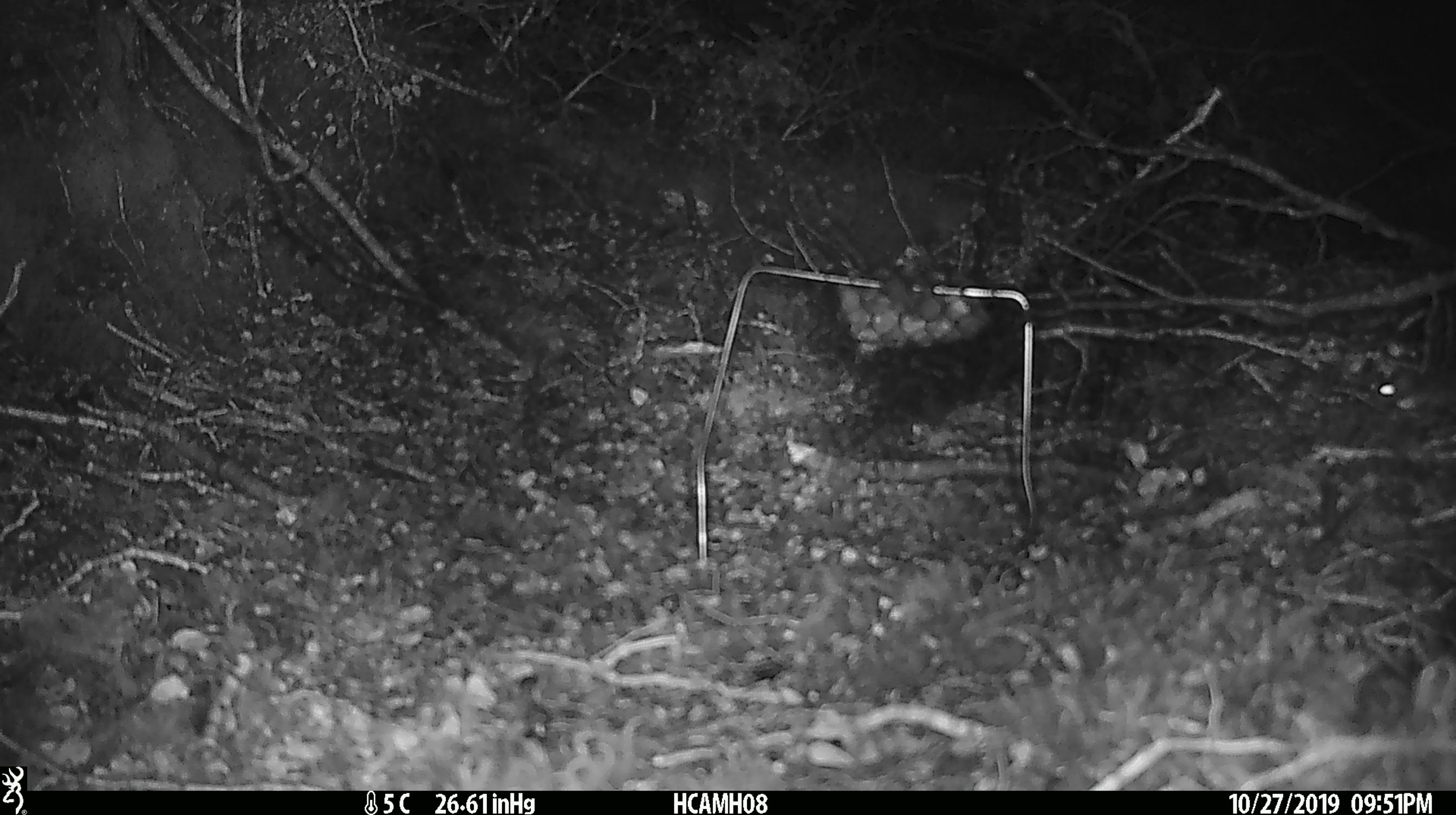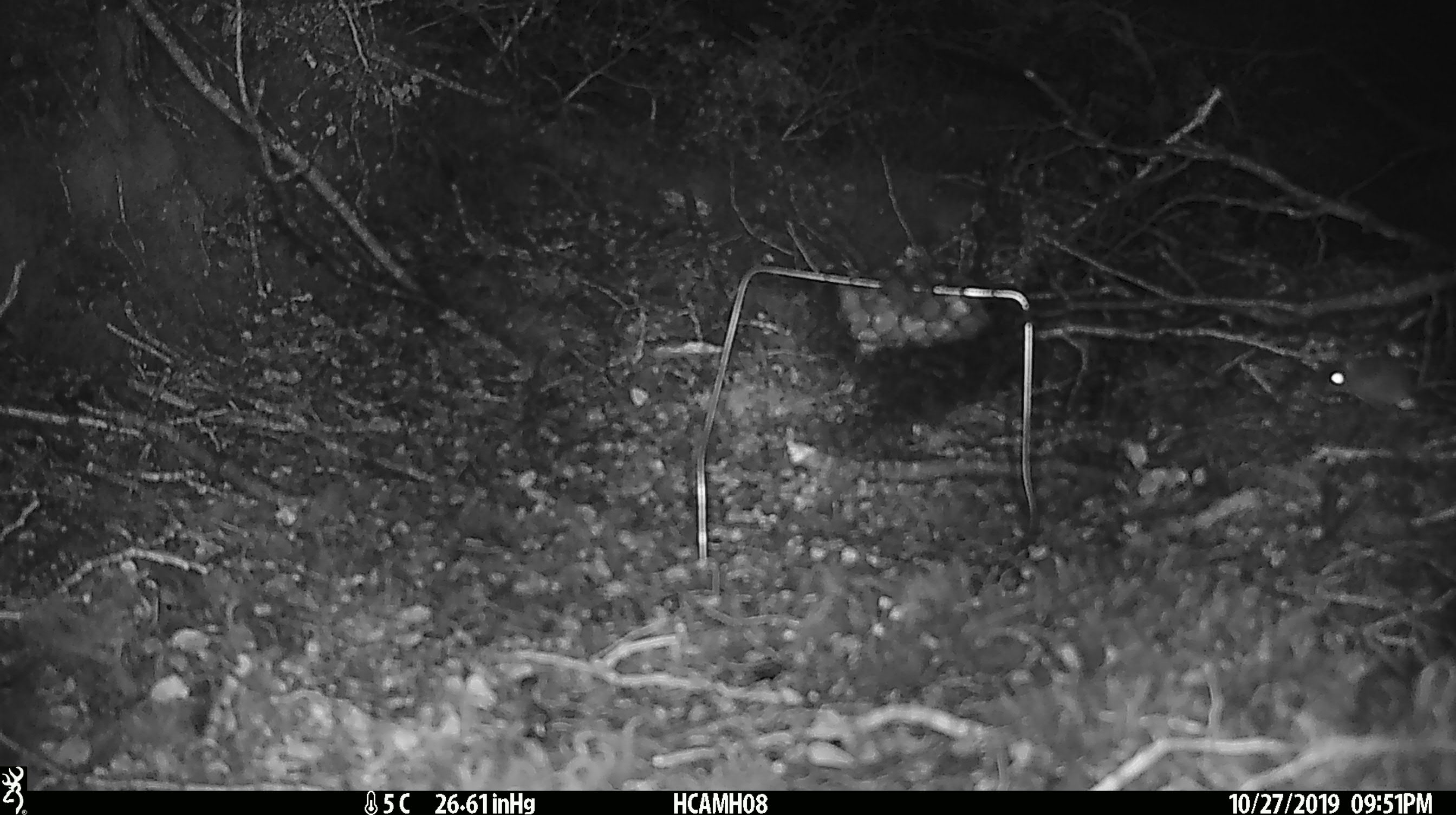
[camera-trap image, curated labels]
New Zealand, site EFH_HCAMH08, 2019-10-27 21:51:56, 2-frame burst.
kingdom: Animalia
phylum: Chordata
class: Mammalia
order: Rodentia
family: Muridae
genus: Mus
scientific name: Mus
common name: mouse